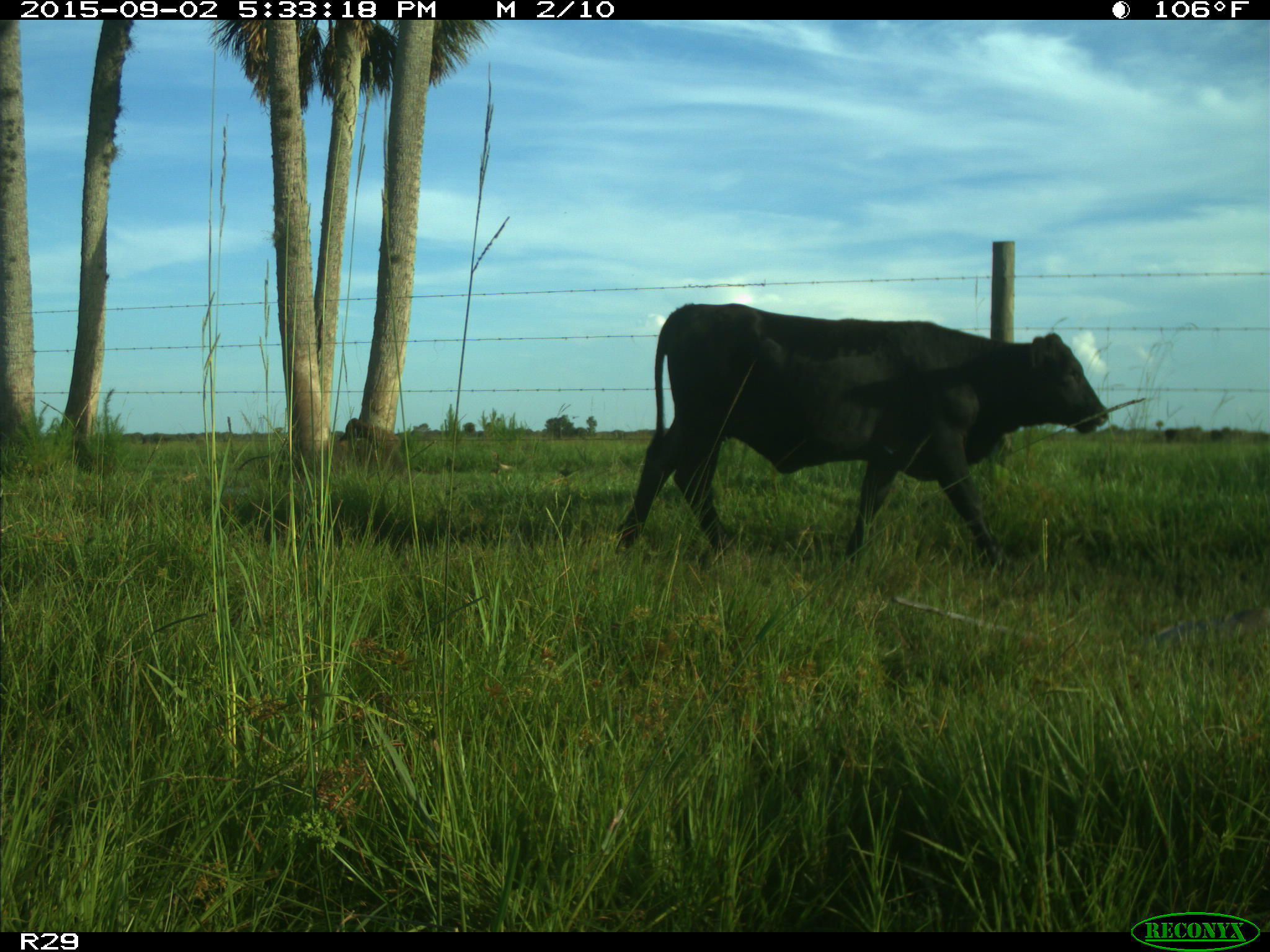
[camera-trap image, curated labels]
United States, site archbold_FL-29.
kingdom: Animalia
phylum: Chordata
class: Mammalia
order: Artiodactyla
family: Bovidae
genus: Bos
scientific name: Bos taurus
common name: domestic cow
Bos taurus (domestic cow).